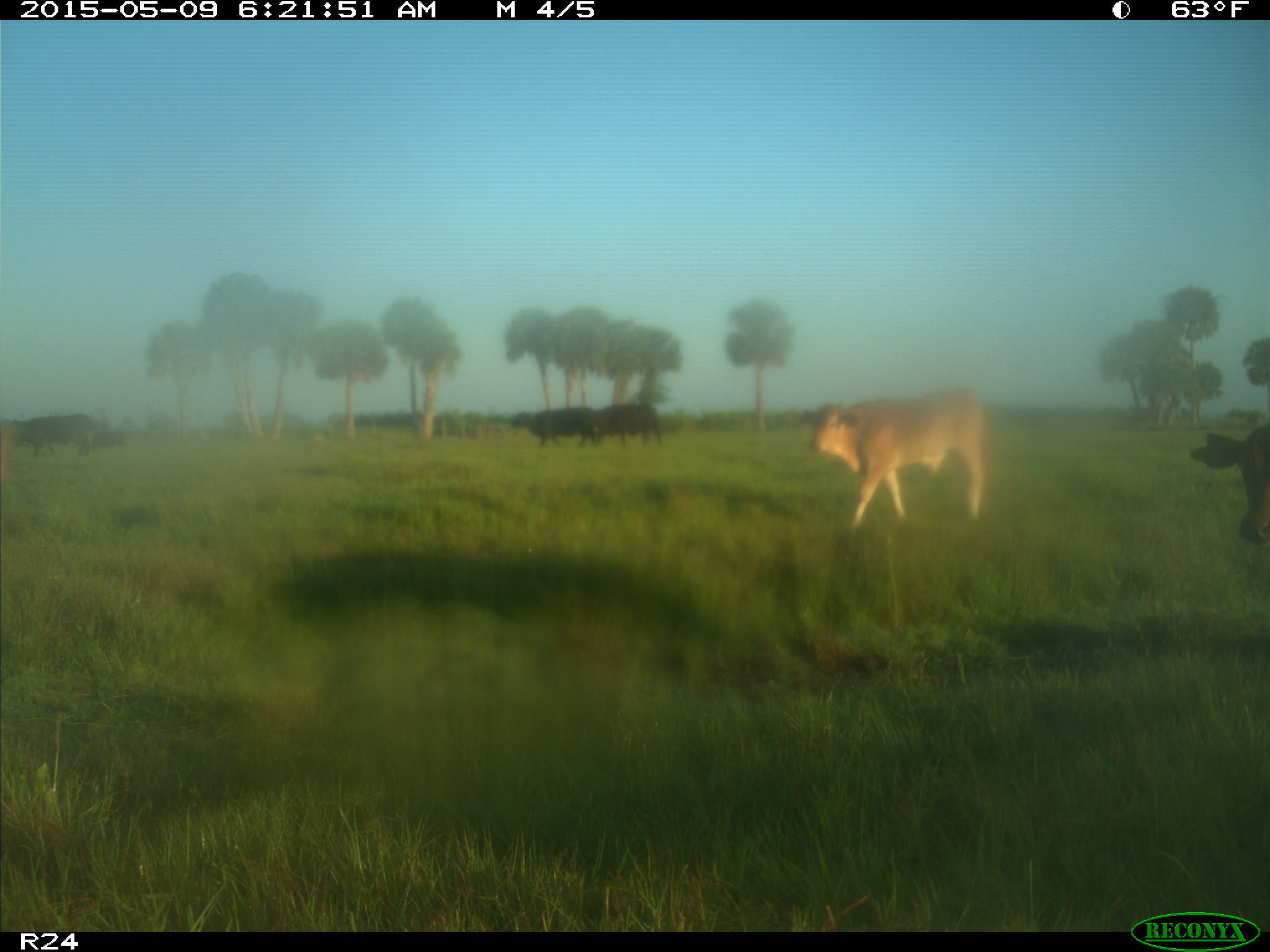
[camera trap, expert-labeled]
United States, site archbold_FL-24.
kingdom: Animalia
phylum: Chordata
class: Mammalia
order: Artiodactyla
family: Bovidae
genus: Bos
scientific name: Bos taurus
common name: domestic cow